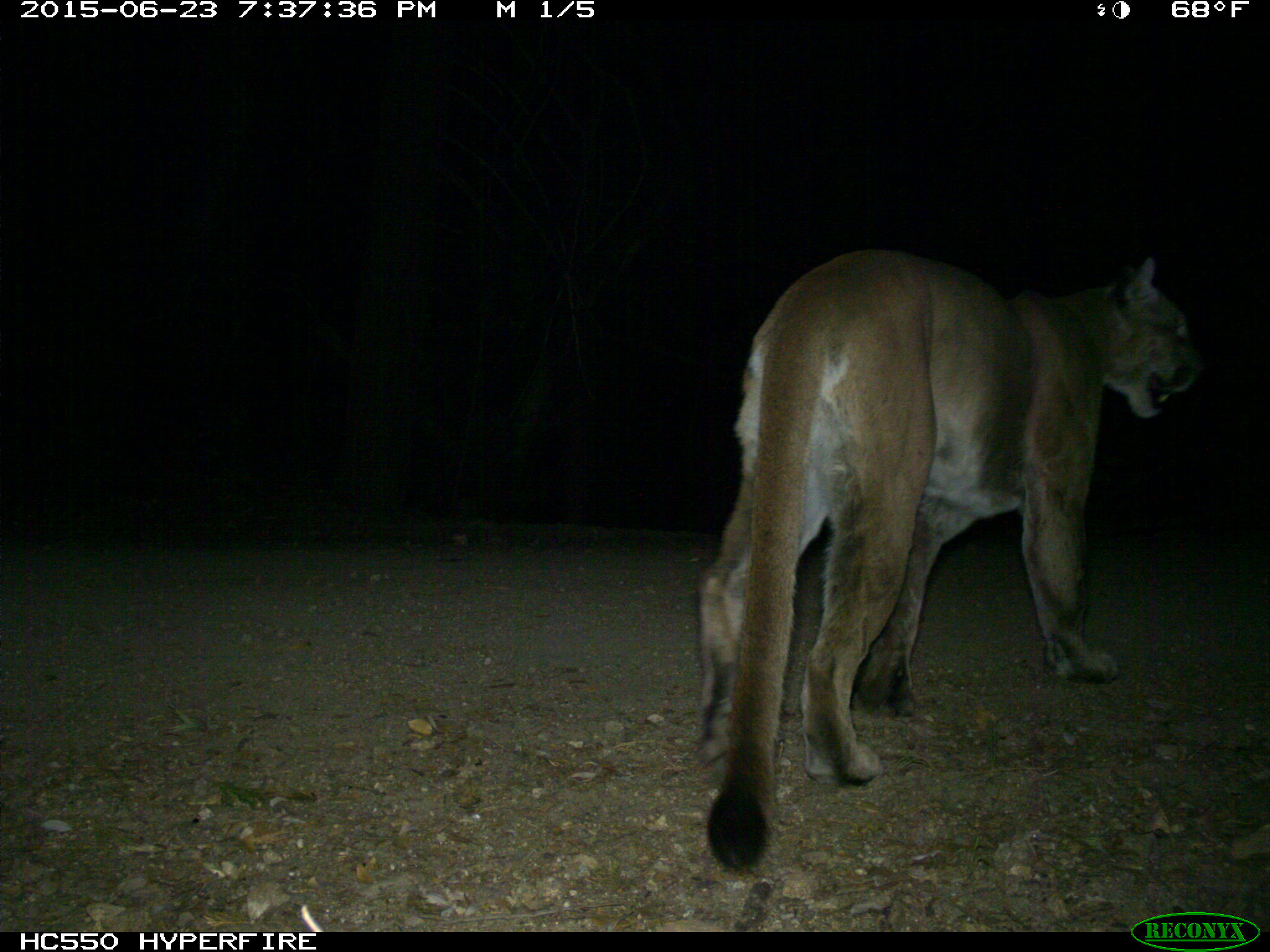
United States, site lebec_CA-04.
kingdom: Animalia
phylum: Chordata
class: Mammalia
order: Carnivora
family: Felidae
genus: Puma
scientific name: Puma concolor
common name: mountain lion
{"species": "Puma concolor (mountain lion)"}